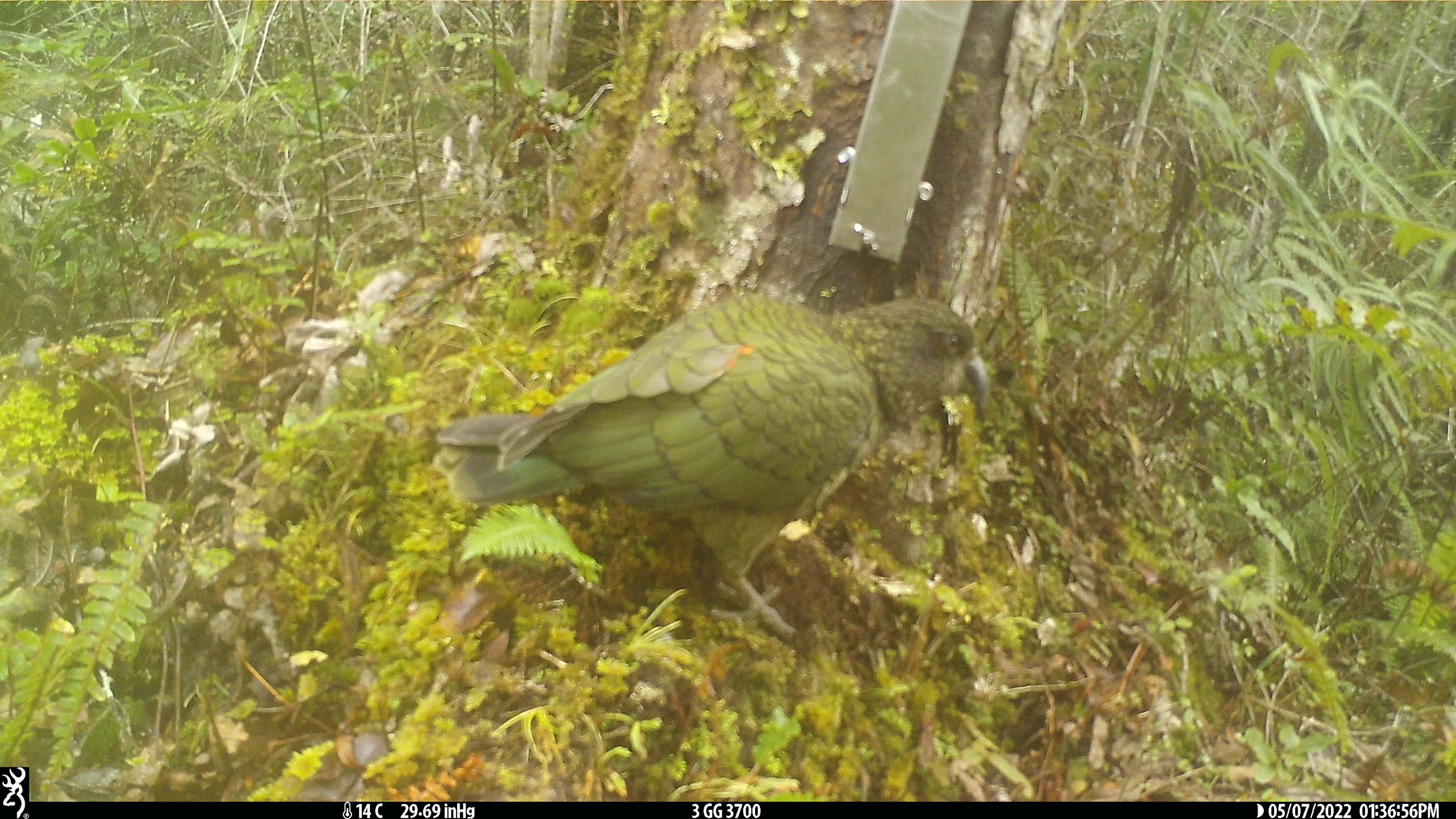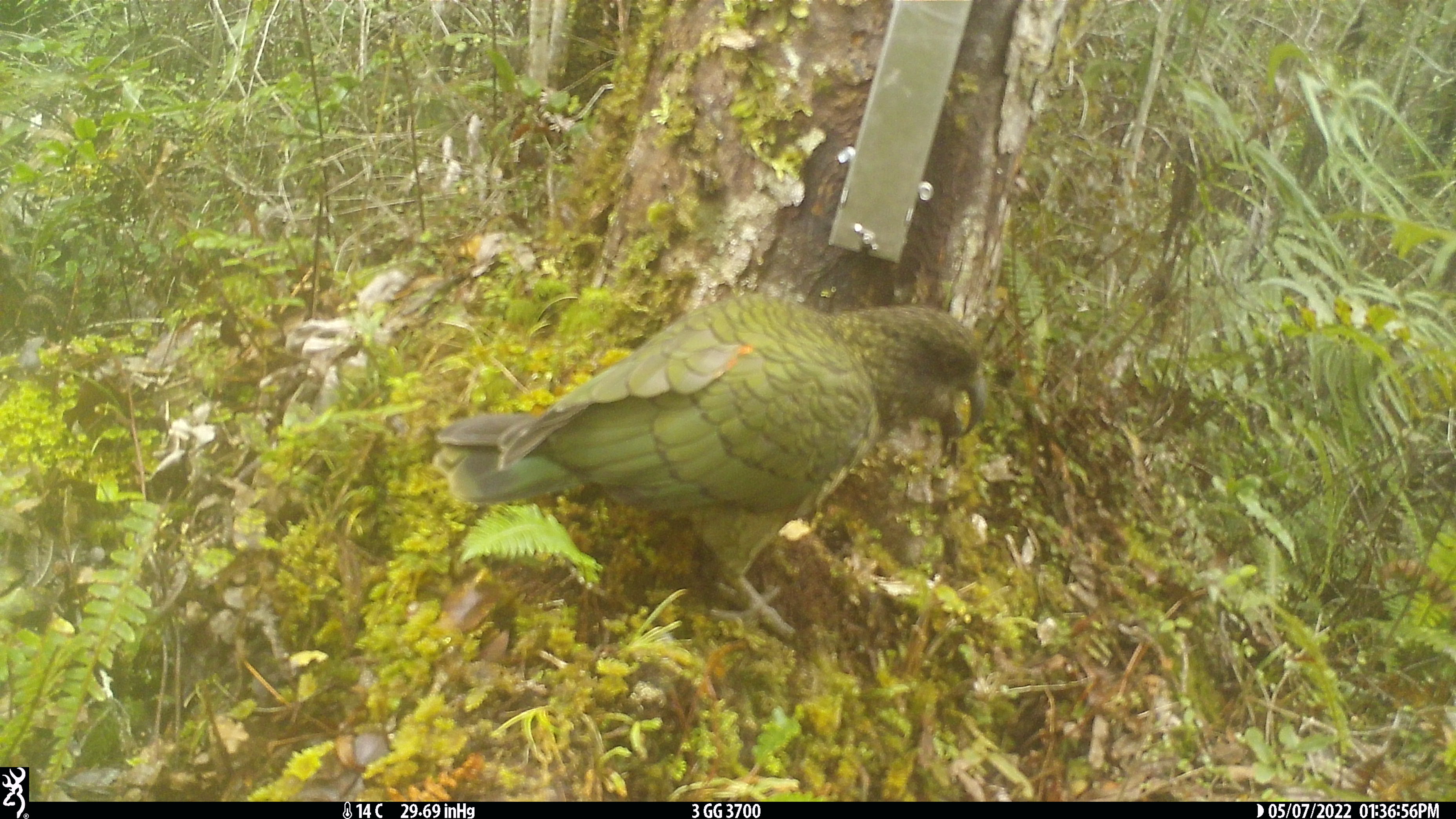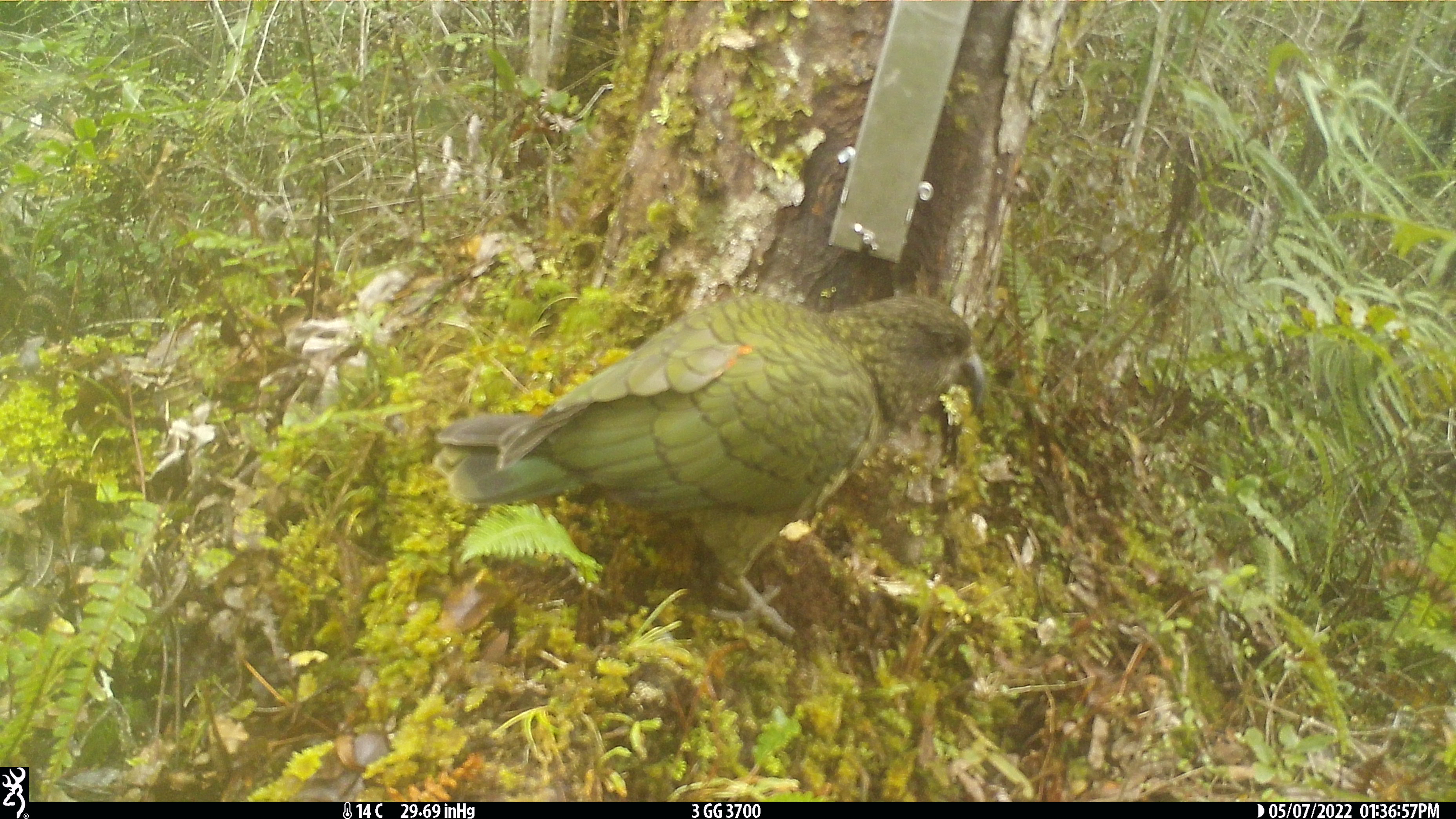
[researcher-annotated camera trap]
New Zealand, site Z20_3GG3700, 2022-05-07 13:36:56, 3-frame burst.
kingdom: Animalia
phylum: Chordata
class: Aves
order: Psittaciformes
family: Strigopidae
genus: Nestor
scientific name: Nestor notabilis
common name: kea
Kea (Nestor notabilis).